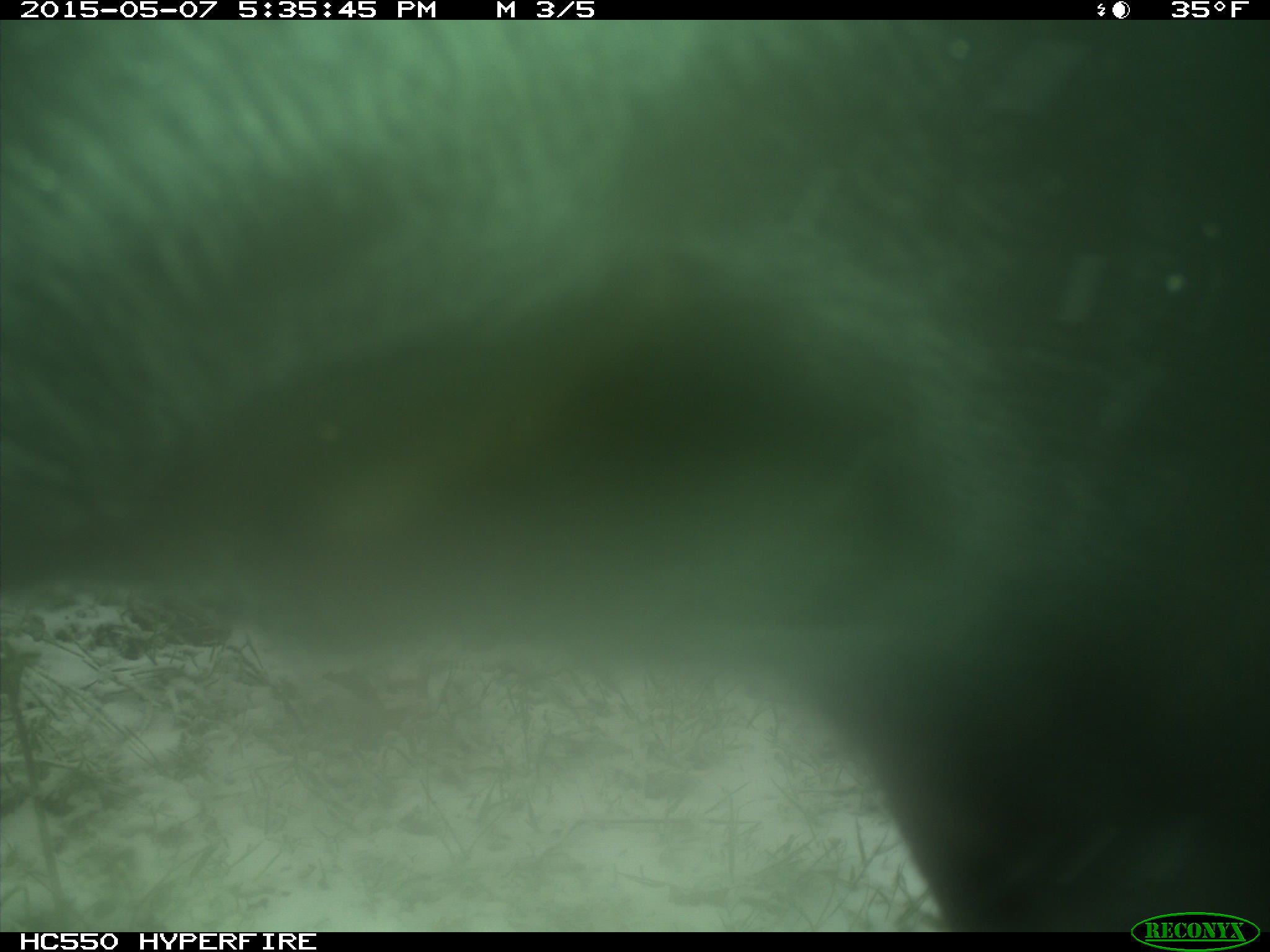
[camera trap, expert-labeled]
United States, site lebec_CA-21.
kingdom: Animalia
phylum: Chordata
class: Mammalia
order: Artiodactyla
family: Bovidae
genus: Bos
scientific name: Bos taurus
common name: domestic cow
Bos taurus (domestic cow).